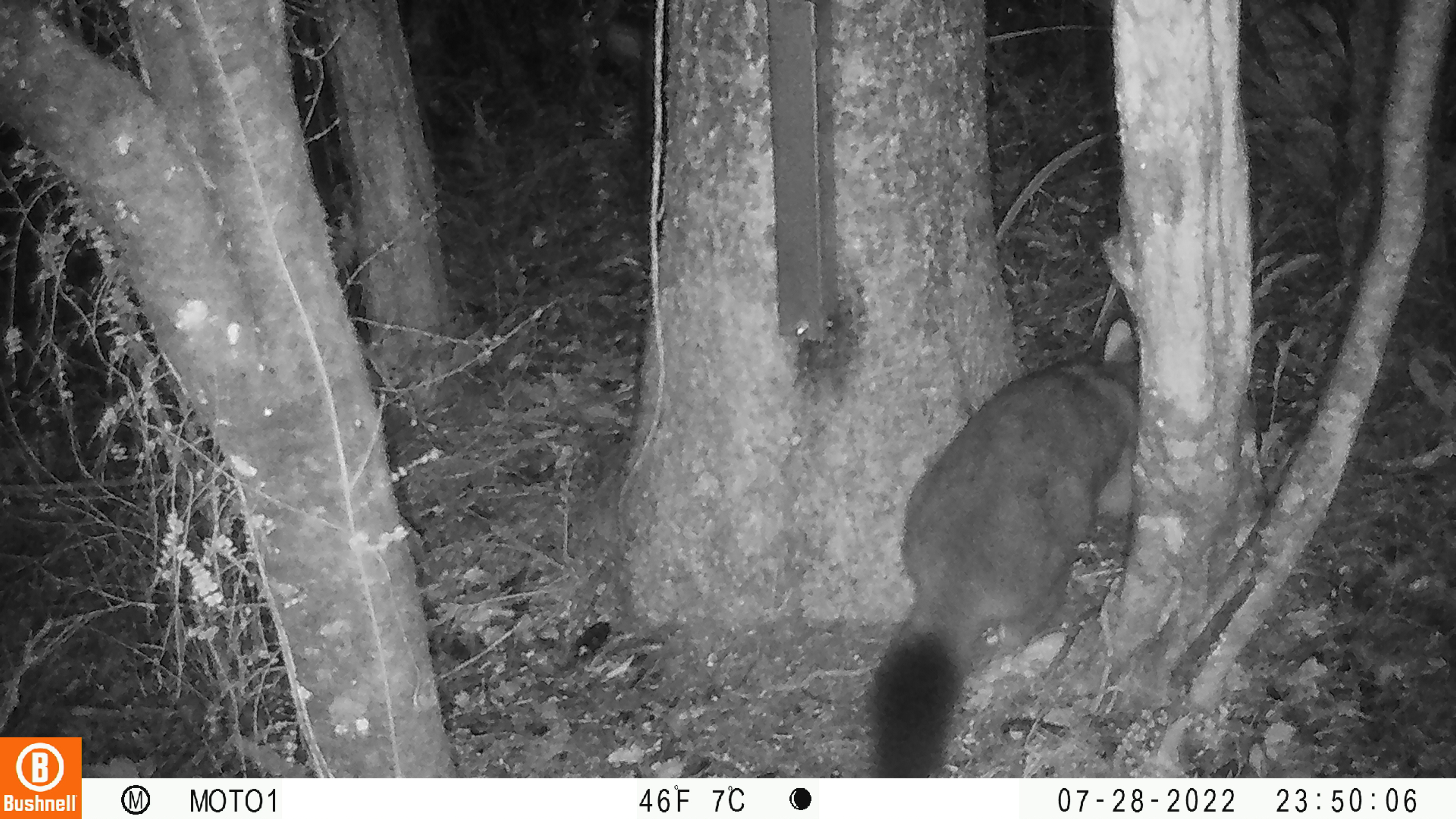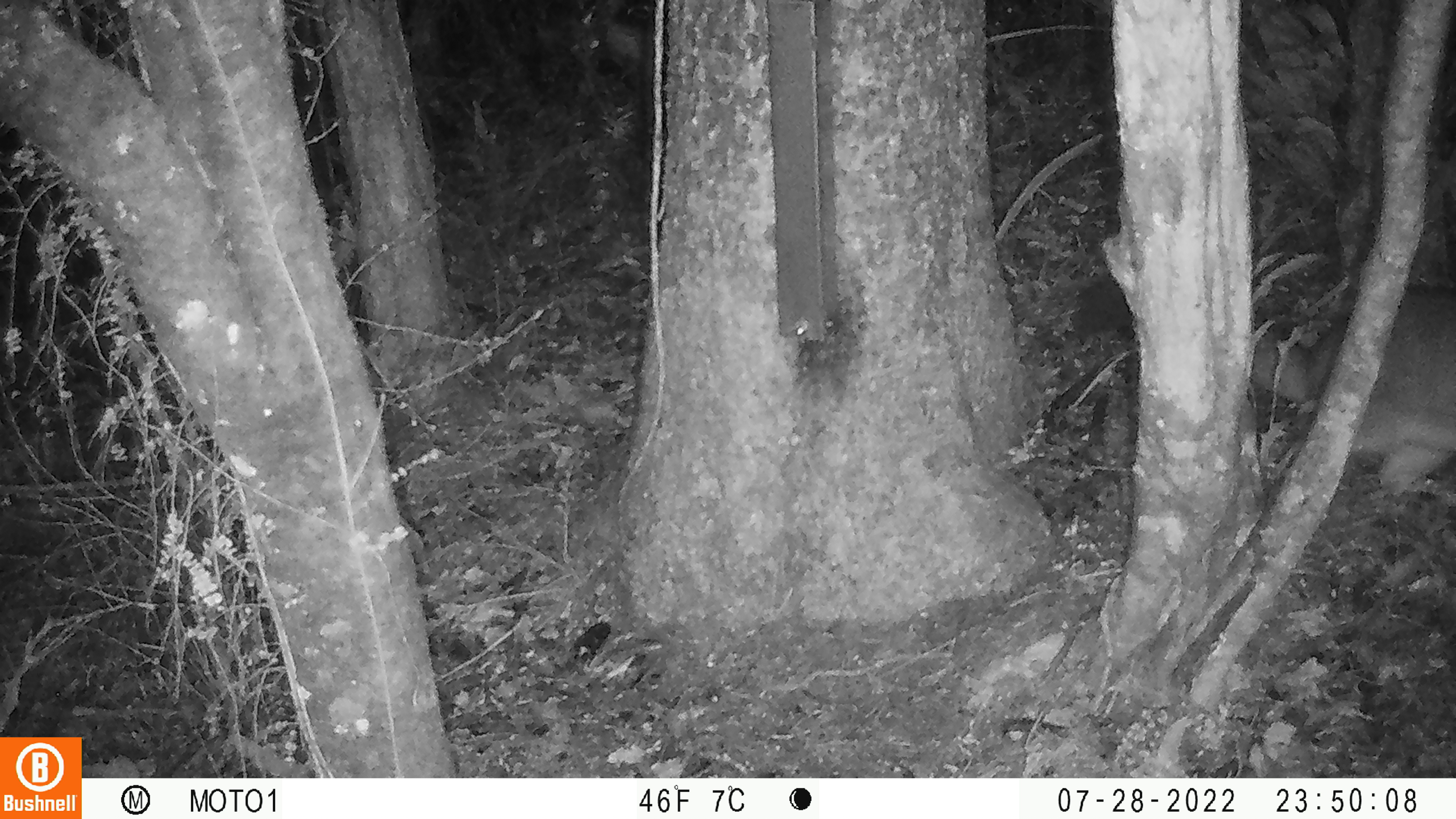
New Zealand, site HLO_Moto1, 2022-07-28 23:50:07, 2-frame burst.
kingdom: Animalia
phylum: Chordata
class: Mammalia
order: Diprotodontia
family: Phalangeridae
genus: Trichosurus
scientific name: Trichosurus vulpecula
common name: common brushtail possum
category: possum